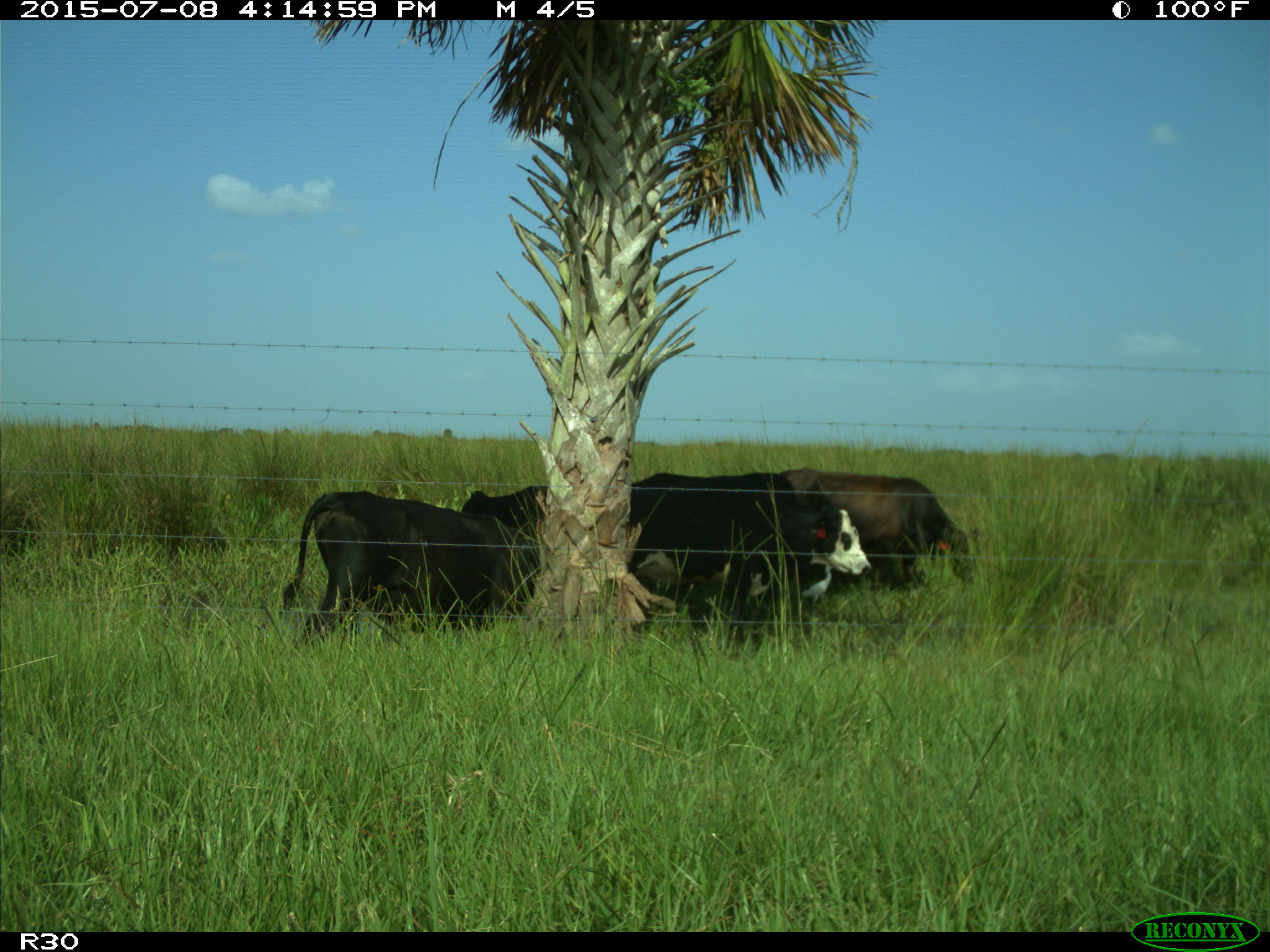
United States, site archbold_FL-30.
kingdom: Animalia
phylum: Chordata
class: Mammalia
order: Artiodactyla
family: Bovidae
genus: Bos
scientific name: Bos taurus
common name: domestic cow